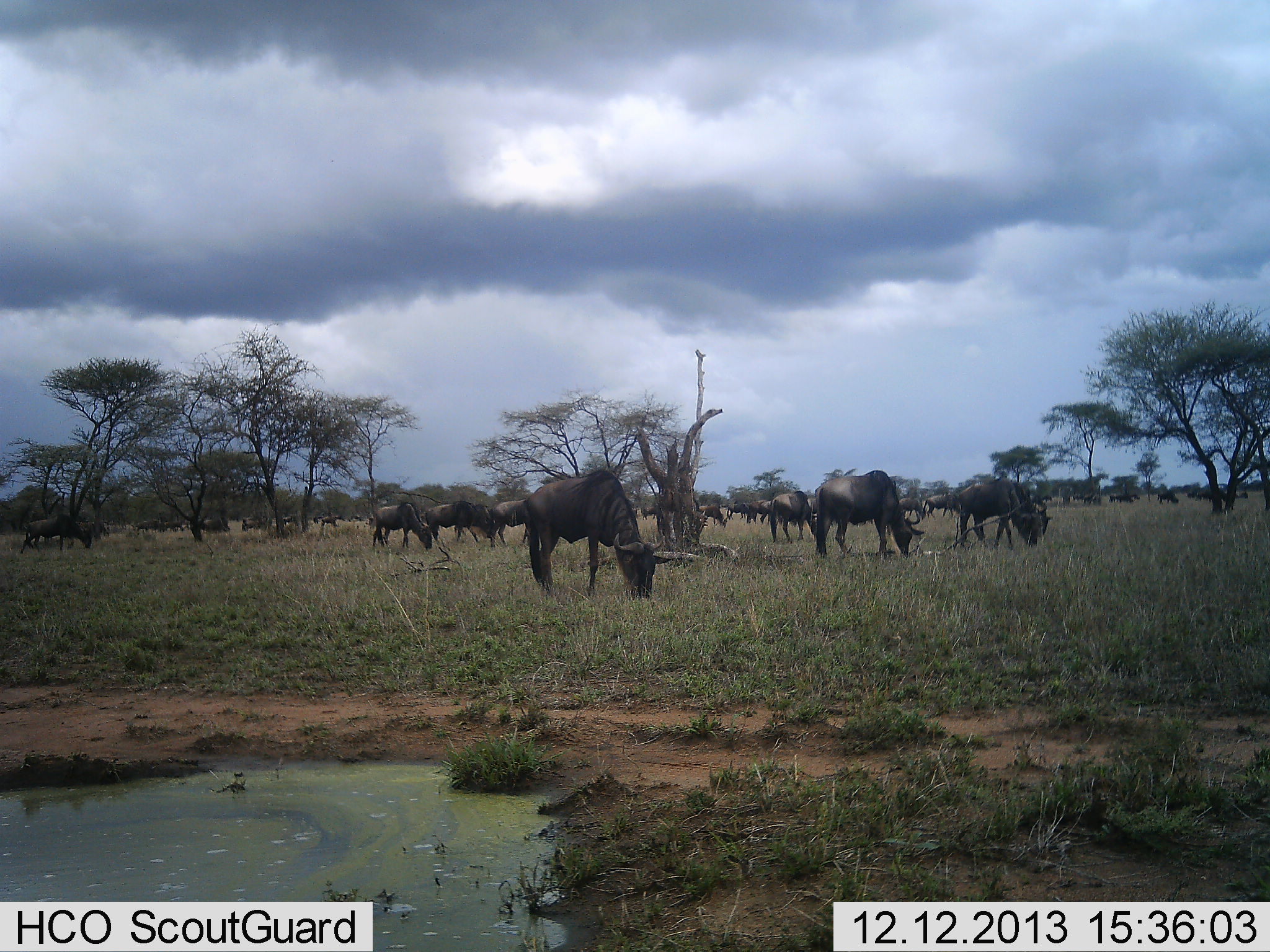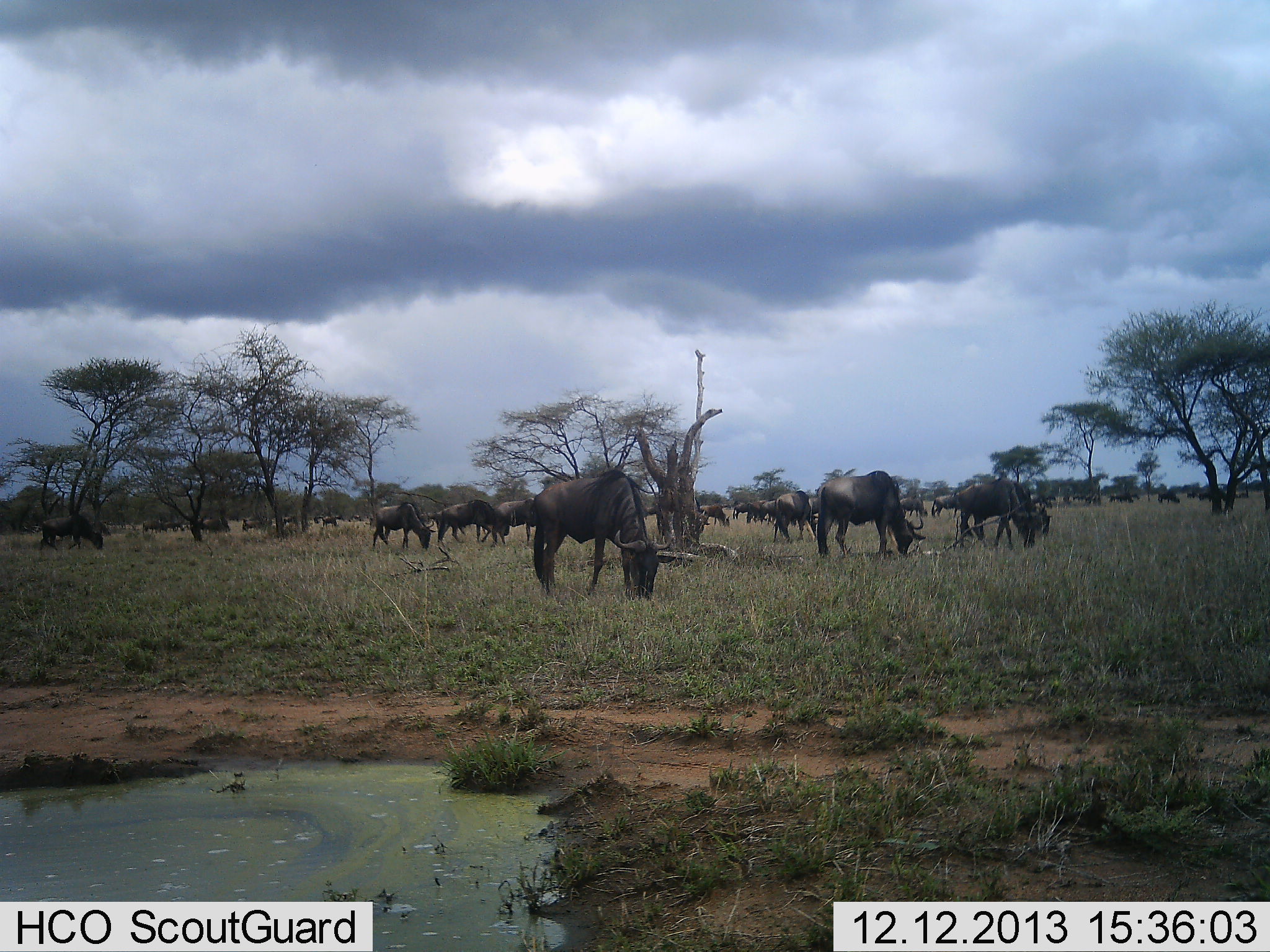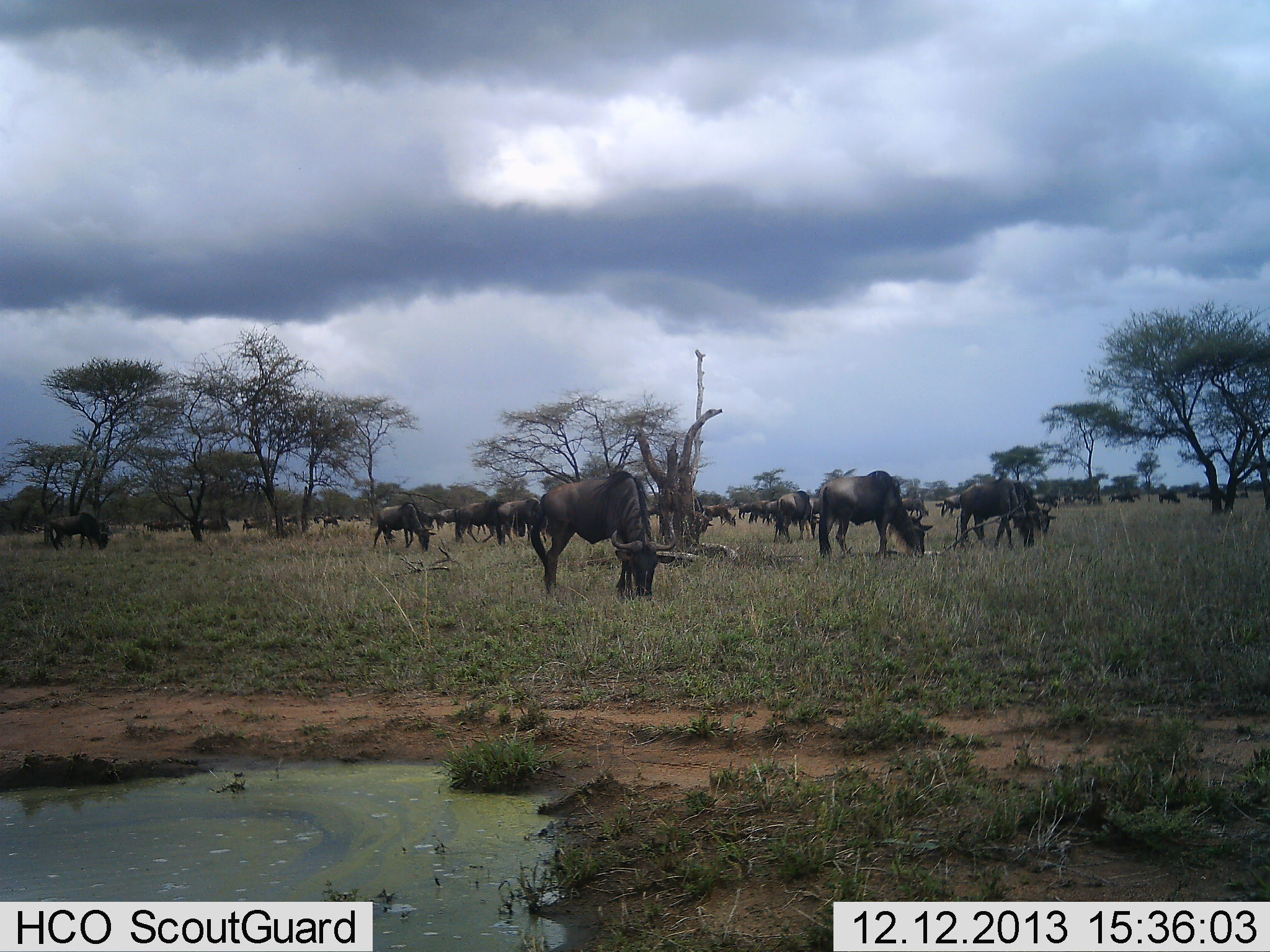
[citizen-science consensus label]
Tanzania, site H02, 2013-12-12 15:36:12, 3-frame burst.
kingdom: Animalia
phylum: Chordata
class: Mammalia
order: Artiodactyla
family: Bovidae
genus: Connochaetes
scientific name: Connochaetes taurinus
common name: blue wildebeest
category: wildebeest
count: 11-50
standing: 20%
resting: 0%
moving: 50%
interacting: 0%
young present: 0%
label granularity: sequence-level